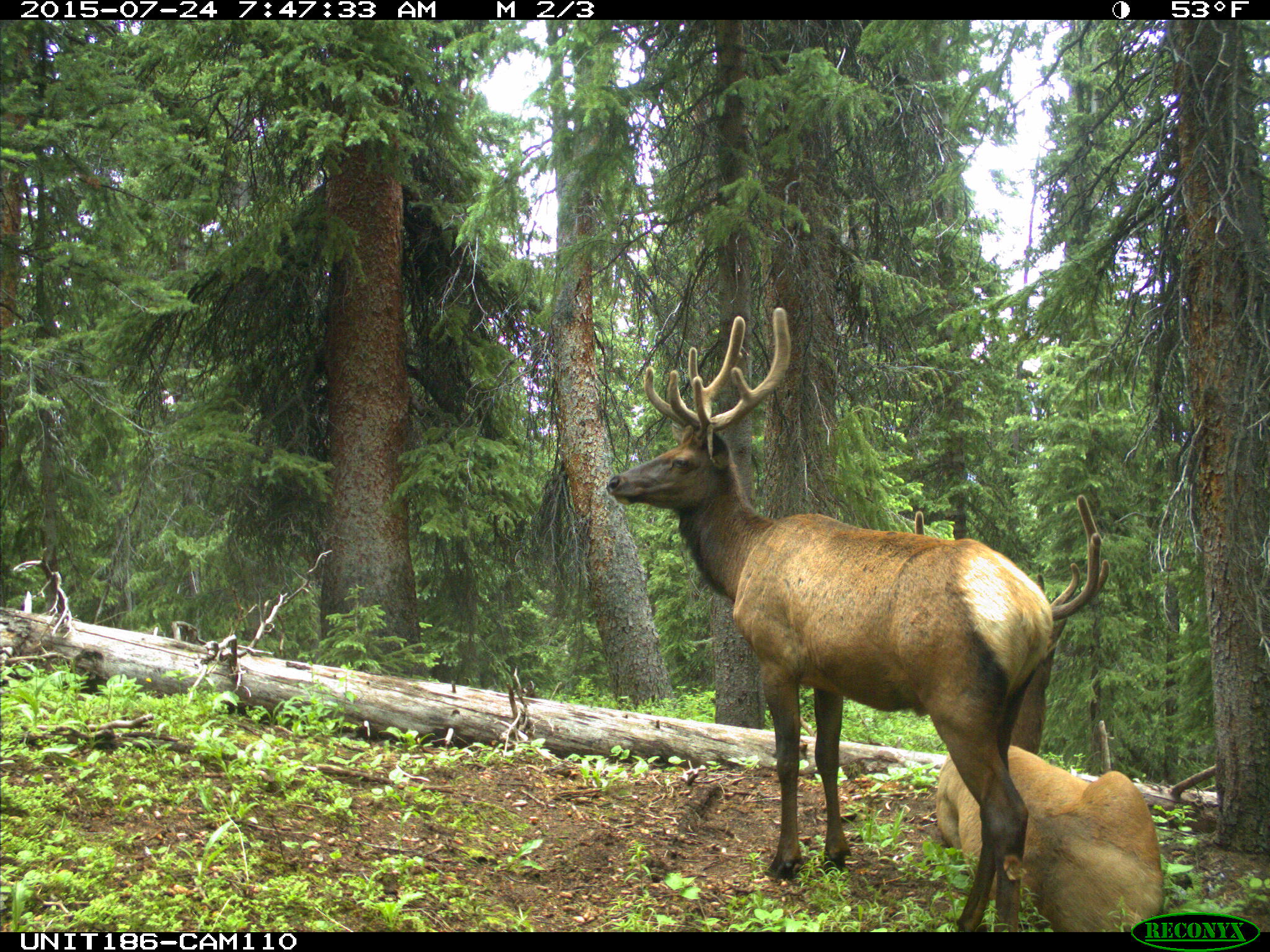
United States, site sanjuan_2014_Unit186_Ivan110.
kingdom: Animalia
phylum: Chordata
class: Mammalia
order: Artiodactyla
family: Cervidae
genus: Cervus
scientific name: Cervus elaphus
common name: red deer